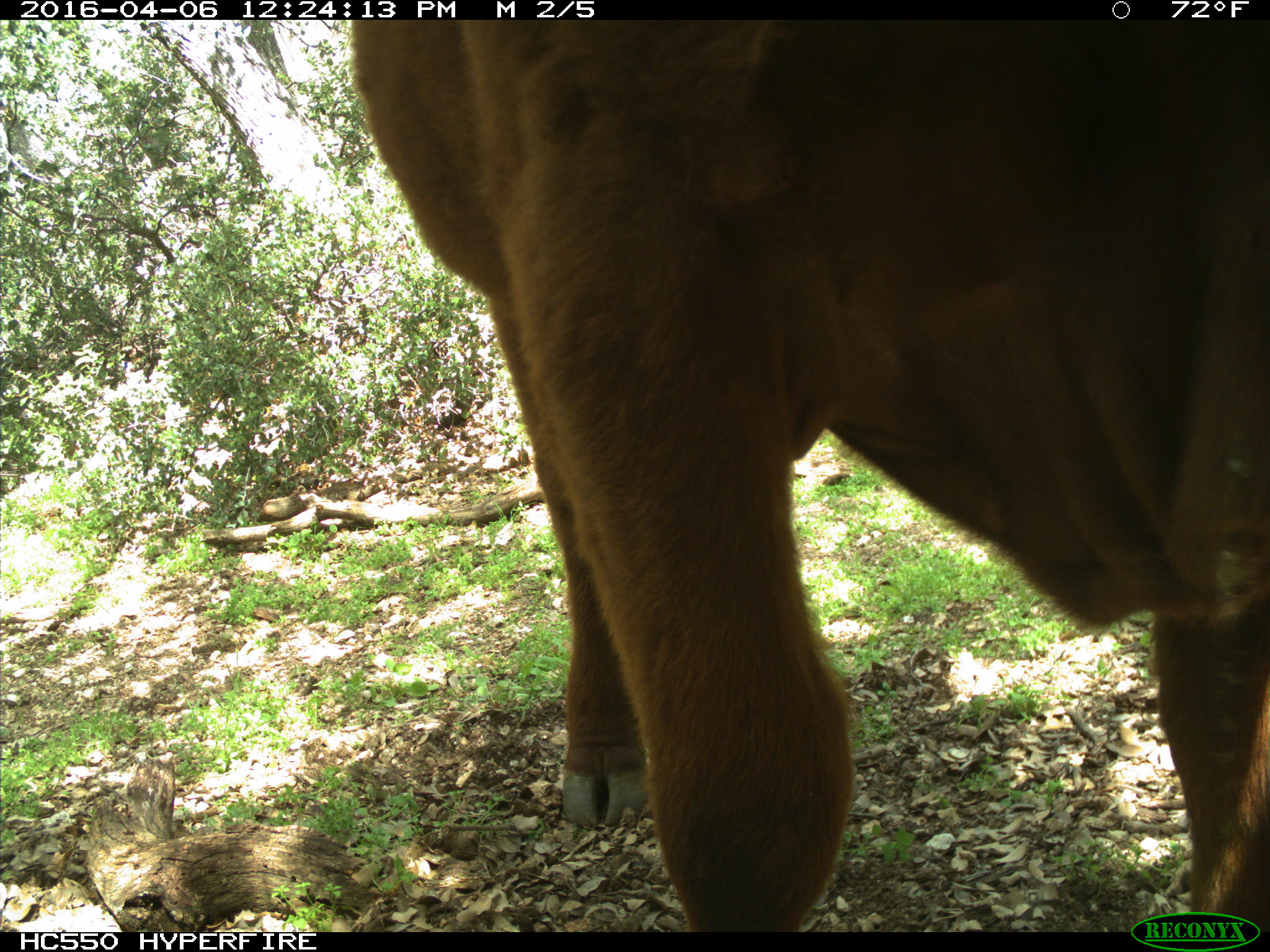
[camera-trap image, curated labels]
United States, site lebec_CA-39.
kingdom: Animalia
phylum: Chordata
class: Mammalia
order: Artiodactyla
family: Bovidae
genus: Bos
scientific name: Bos taurus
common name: domestic cow